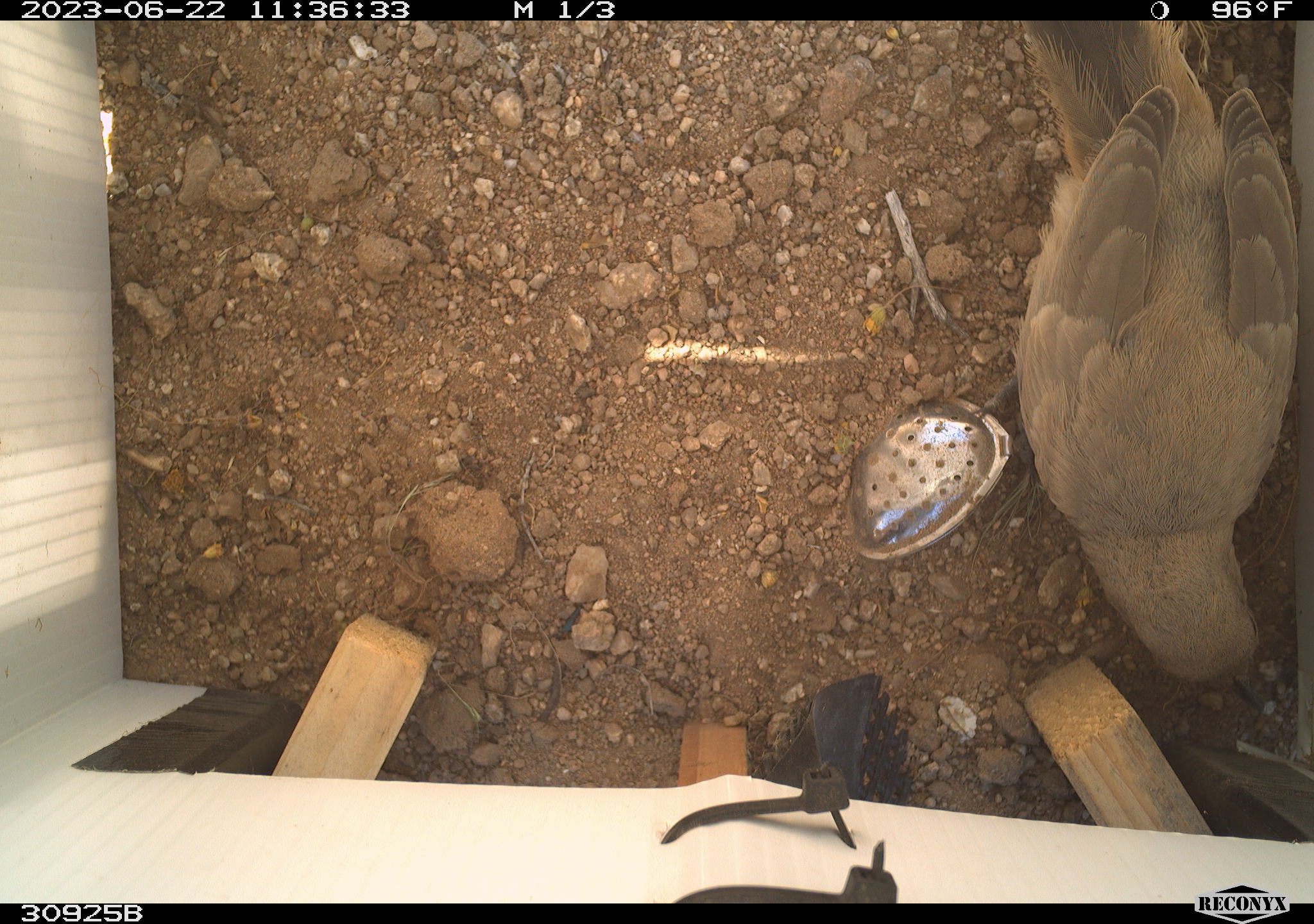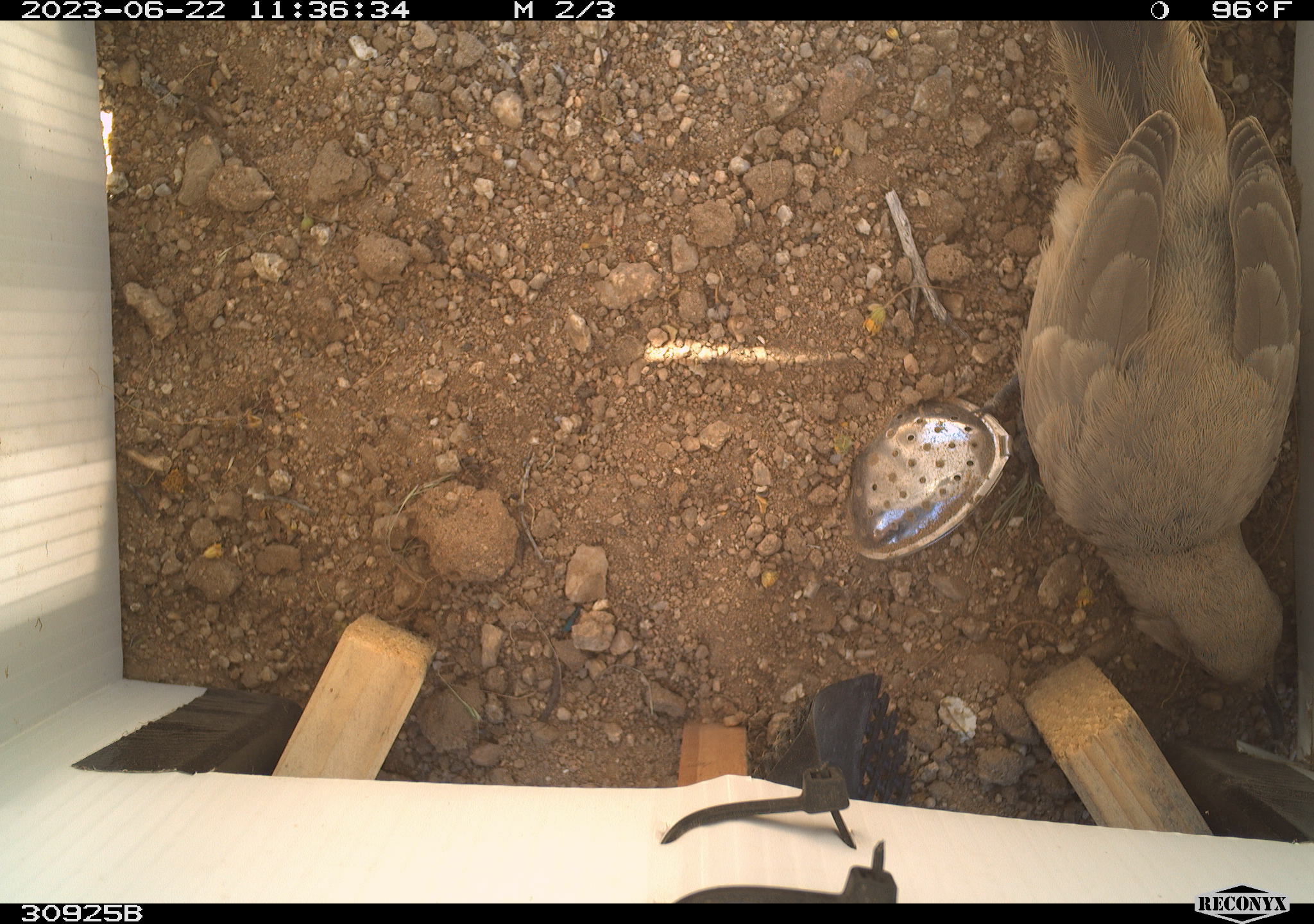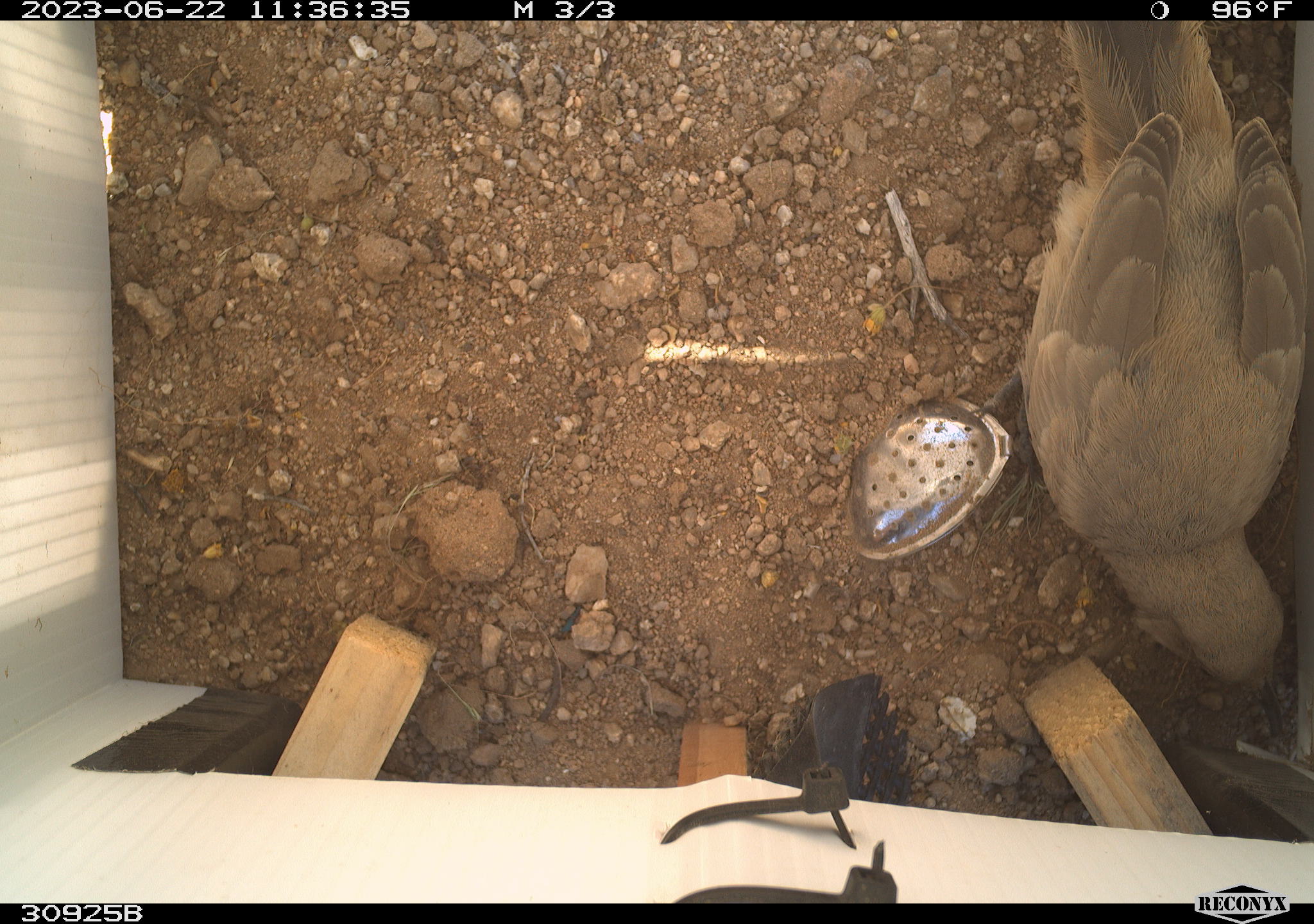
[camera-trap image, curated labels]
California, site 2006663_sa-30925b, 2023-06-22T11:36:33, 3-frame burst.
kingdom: Animalia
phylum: Chordata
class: Aves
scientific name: Aves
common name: bird